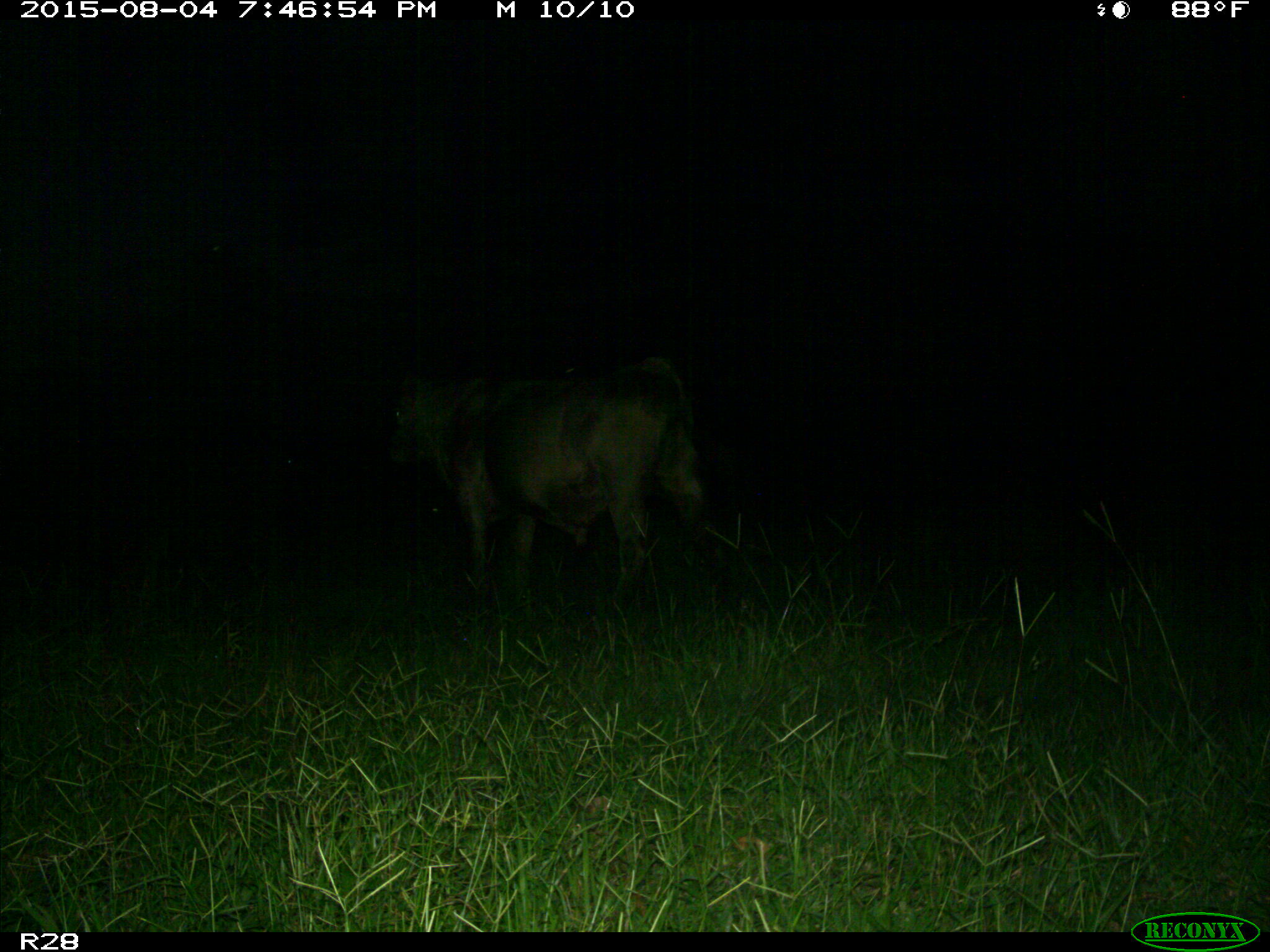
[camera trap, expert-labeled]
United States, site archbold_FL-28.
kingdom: Animalia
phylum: Chordata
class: Mammalia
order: Artiodactyla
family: Bovidae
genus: Bos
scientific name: Bos taurus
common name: domestic cow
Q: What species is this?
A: Bos taurus (domestic cow).